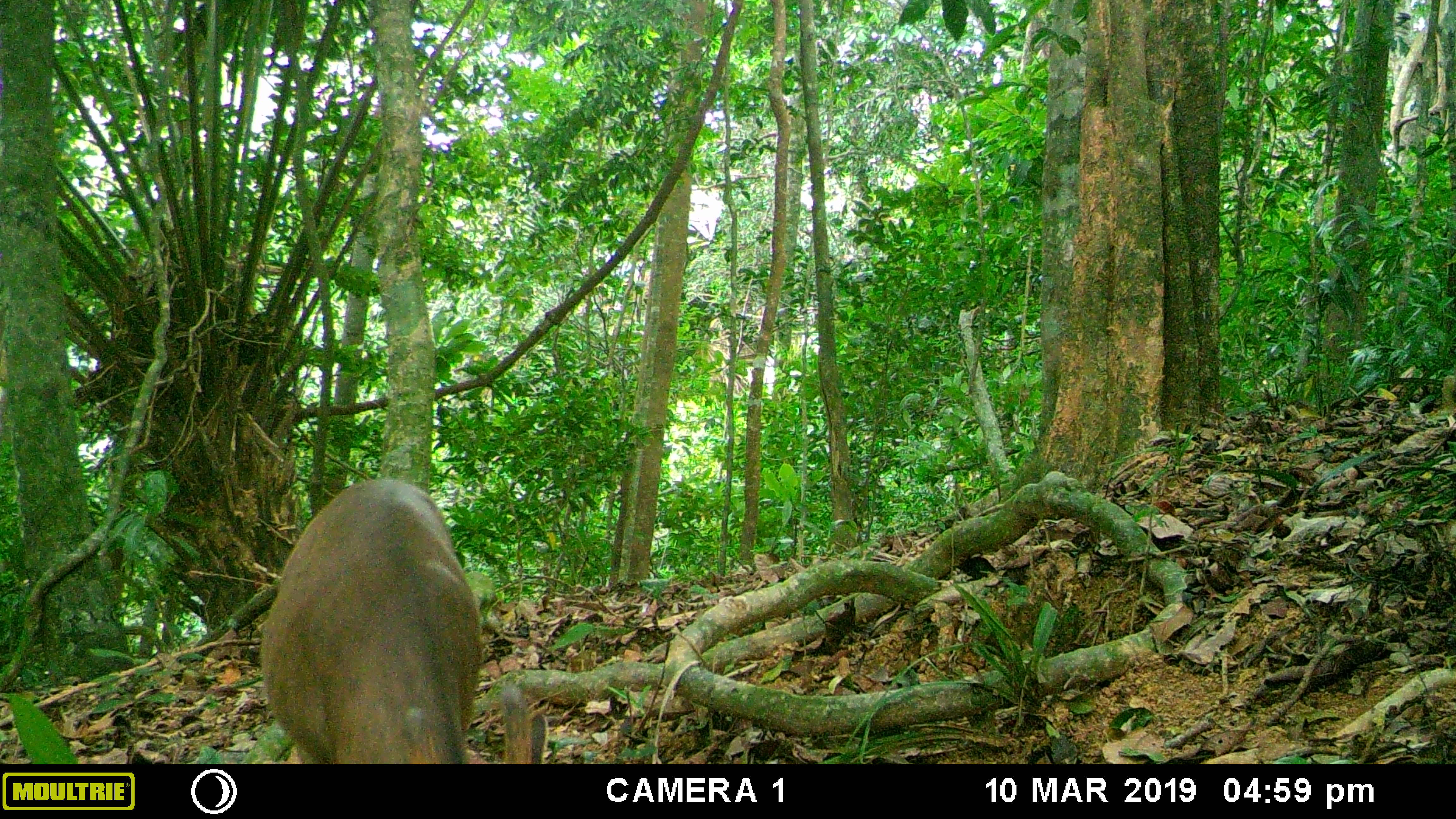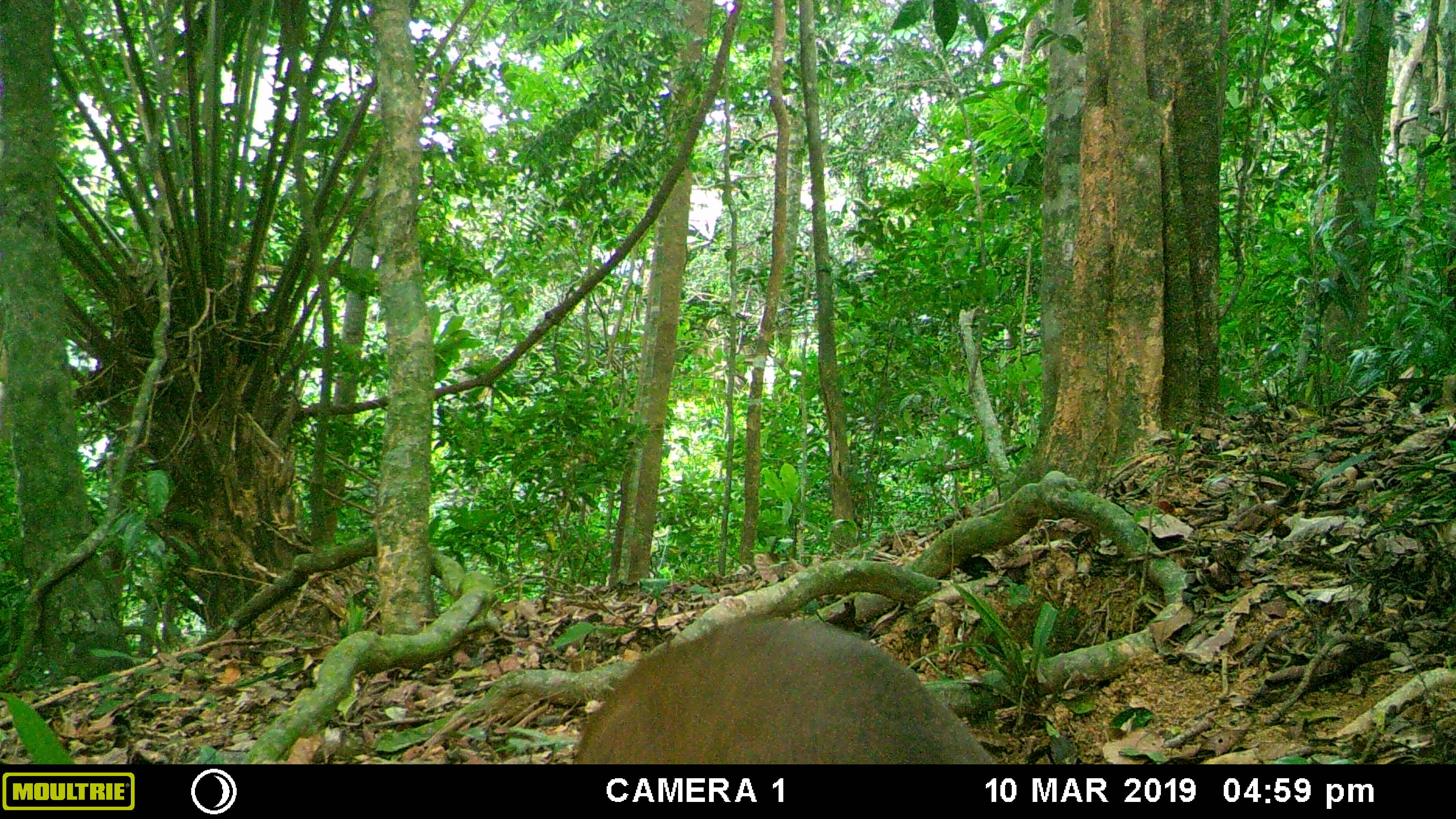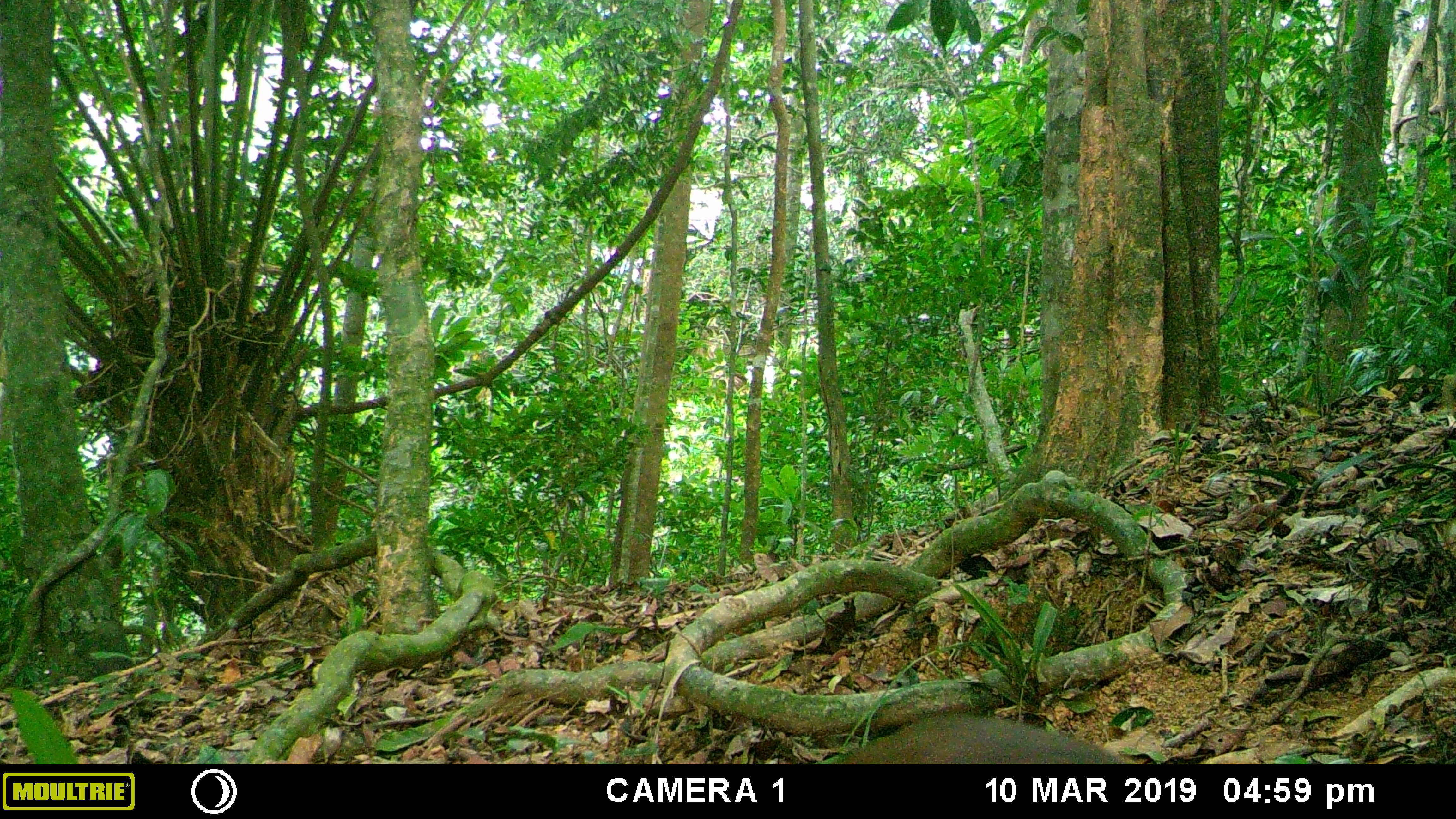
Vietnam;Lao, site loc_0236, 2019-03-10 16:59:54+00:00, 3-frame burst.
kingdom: Animalia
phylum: Chordata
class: Mammalia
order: Artiodactyla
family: Cervidae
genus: Muntiacus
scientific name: Muntiacus vuquangensis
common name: large-antlered muntjac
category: large antlered muntjac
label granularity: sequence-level